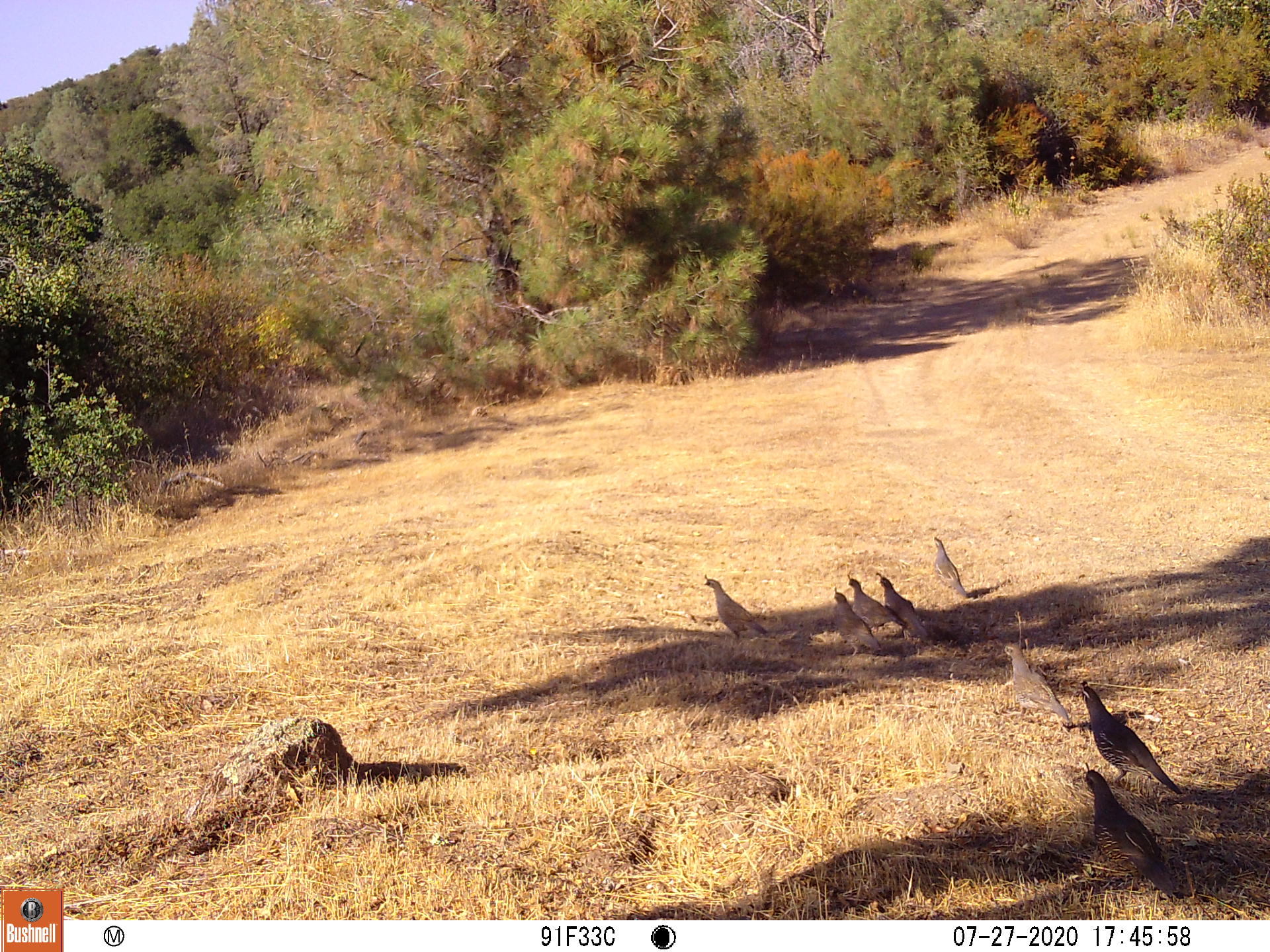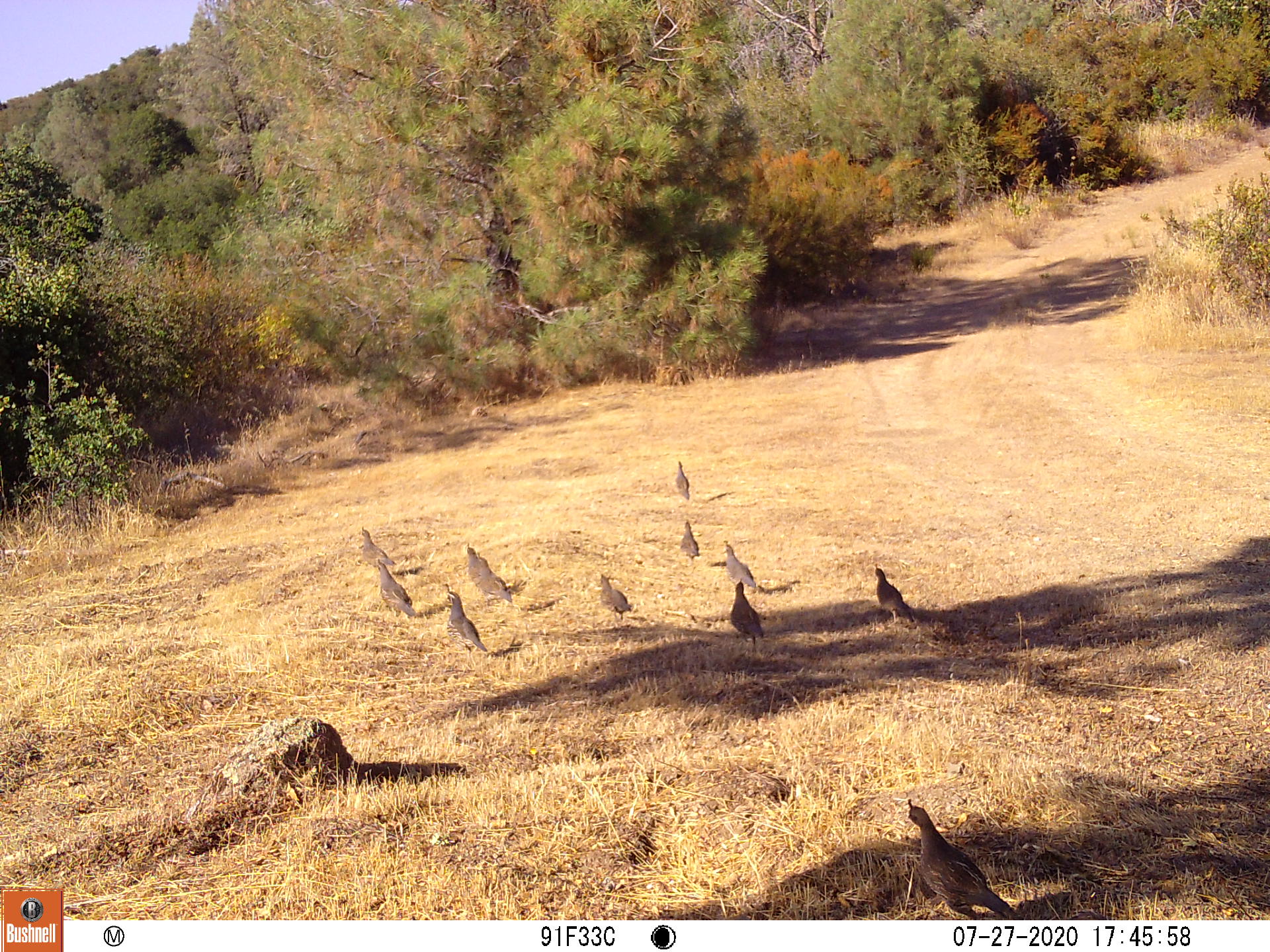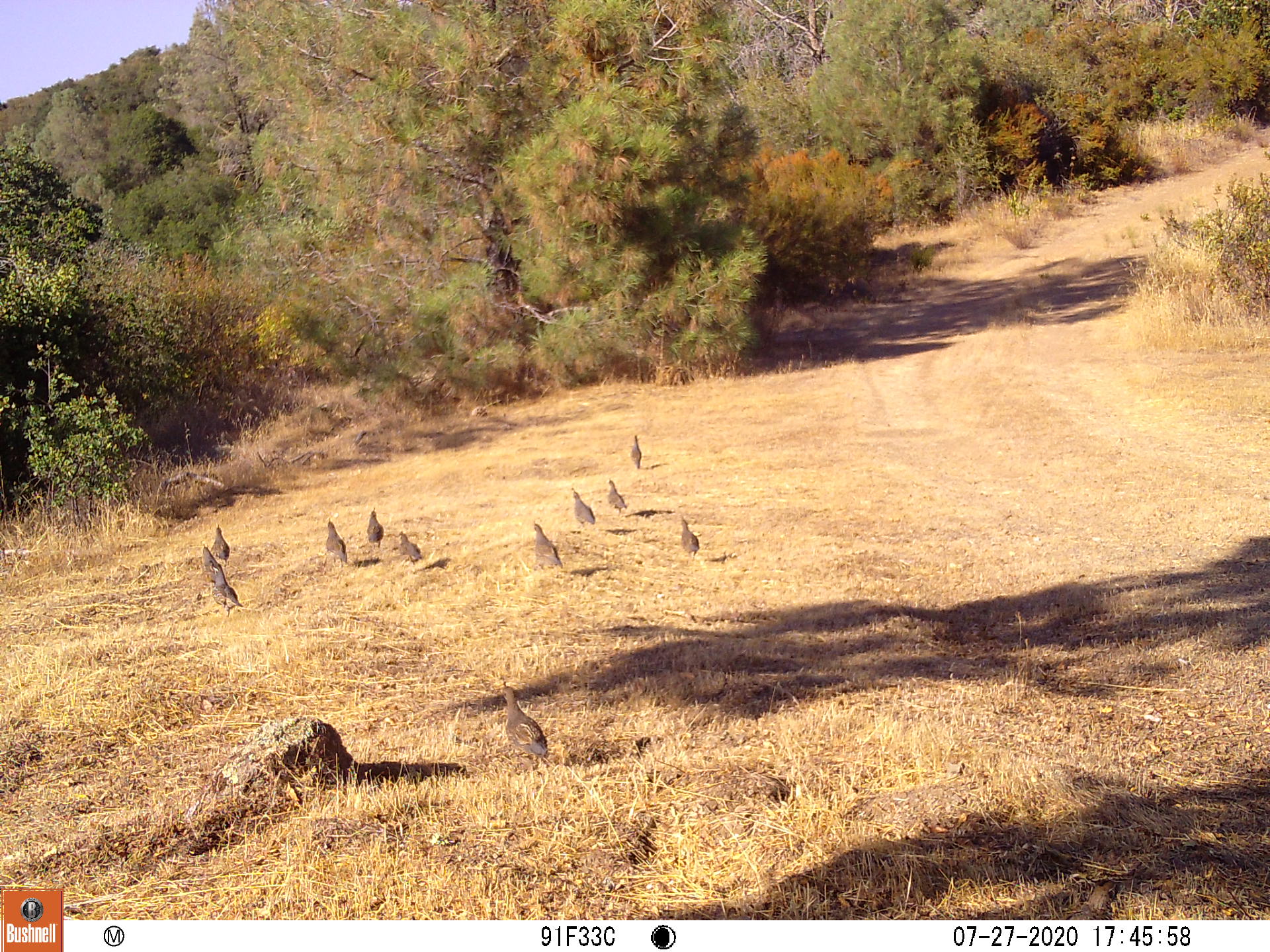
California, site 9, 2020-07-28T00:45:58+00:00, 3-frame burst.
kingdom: Animalia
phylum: Chordata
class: Aves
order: Galliformes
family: Odontophoridae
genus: Callipepla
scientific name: Callipepla californica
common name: california quail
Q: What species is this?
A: California quail (Callipepla californica).